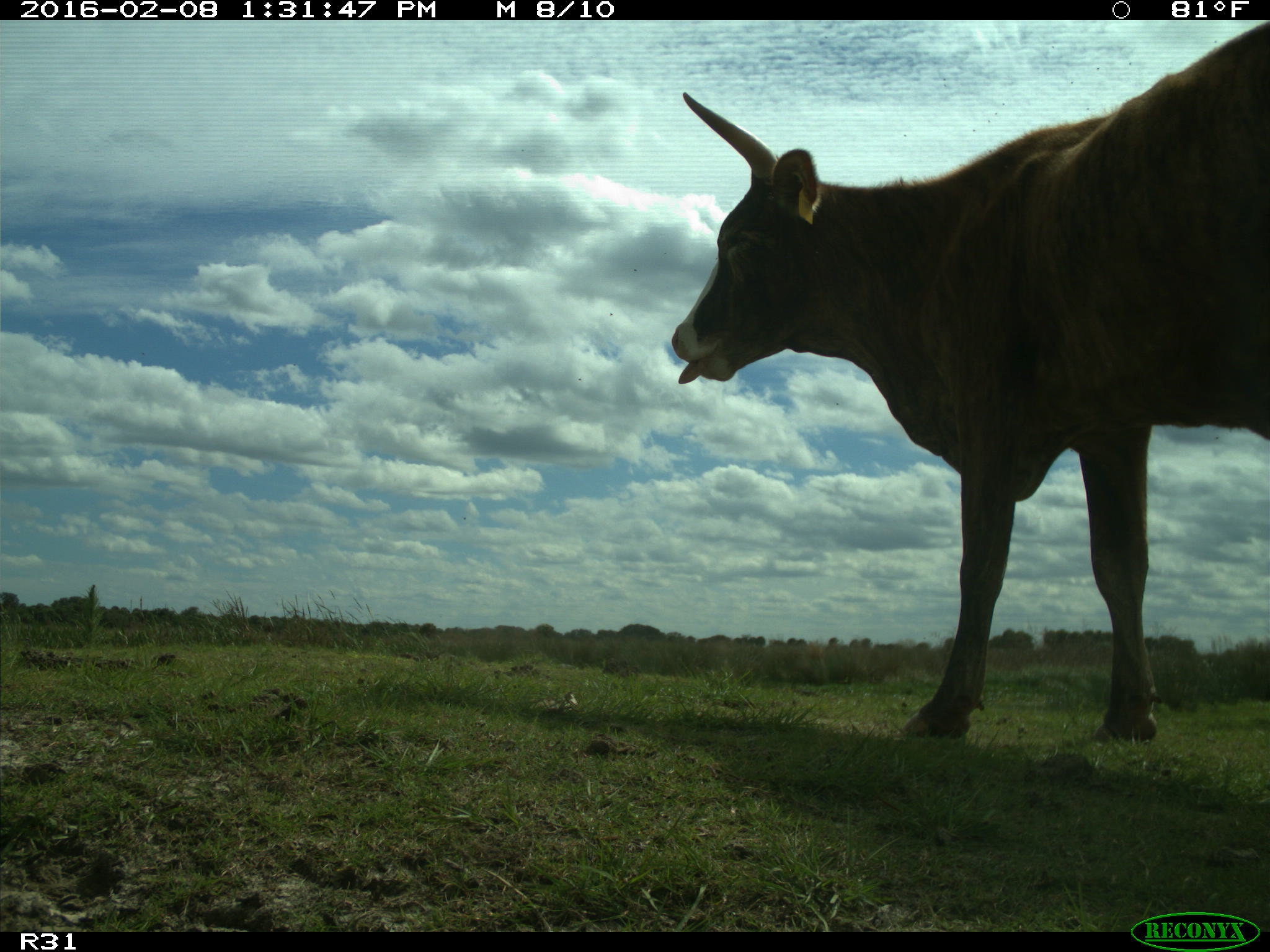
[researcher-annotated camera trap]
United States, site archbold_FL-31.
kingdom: Animalia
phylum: Chordata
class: Mammalia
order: Artiodactyla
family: Bovidae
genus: Bos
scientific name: Bos taurus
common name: domestic cow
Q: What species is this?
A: Bos taurus (domestic cow).